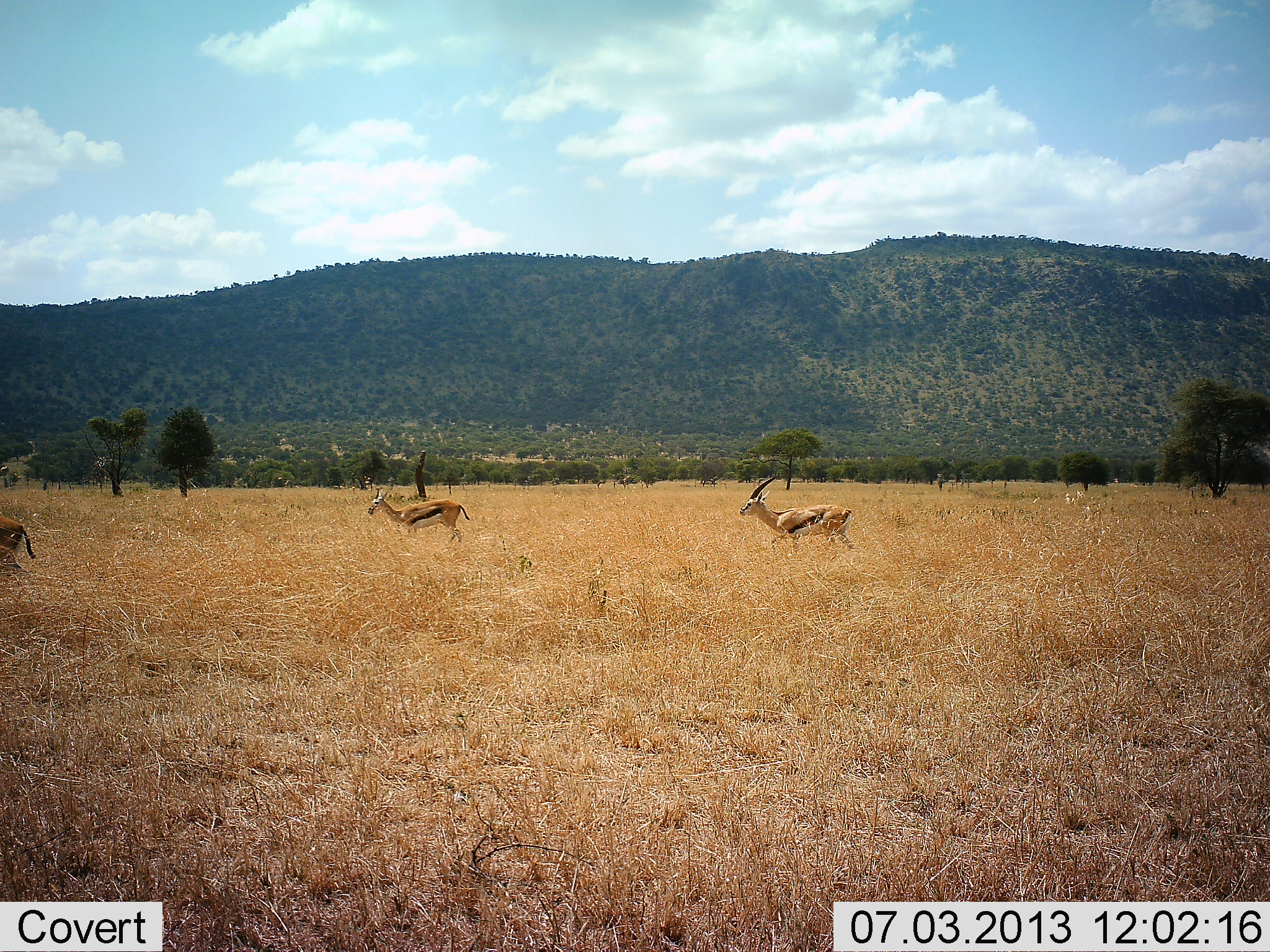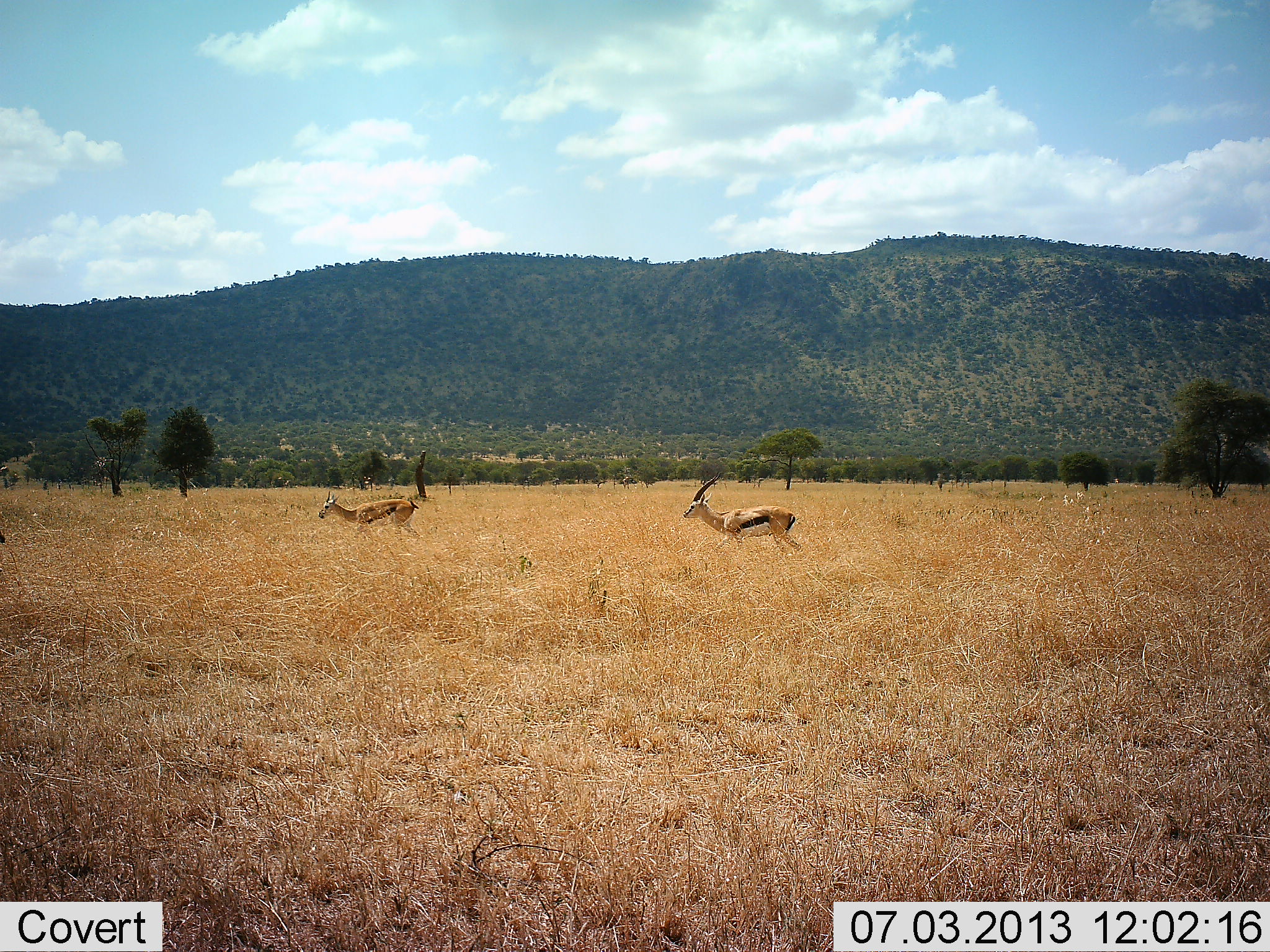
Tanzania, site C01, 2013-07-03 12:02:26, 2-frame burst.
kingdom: Animalia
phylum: Chordata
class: Mammalia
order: Artiodactyla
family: Bovidae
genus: Eudorcas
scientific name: Eudorcas thomsonii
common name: thomson's gazelle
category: gazellethomsons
Gazellethomsons (thomson's gazelle) (Eudorcas thomsonii), count 3. Behavior (volunteer vote fractions): standing 11%, resting 0%, moving 89%, interacting 0%. Young present (vote fraction): 0%. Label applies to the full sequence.